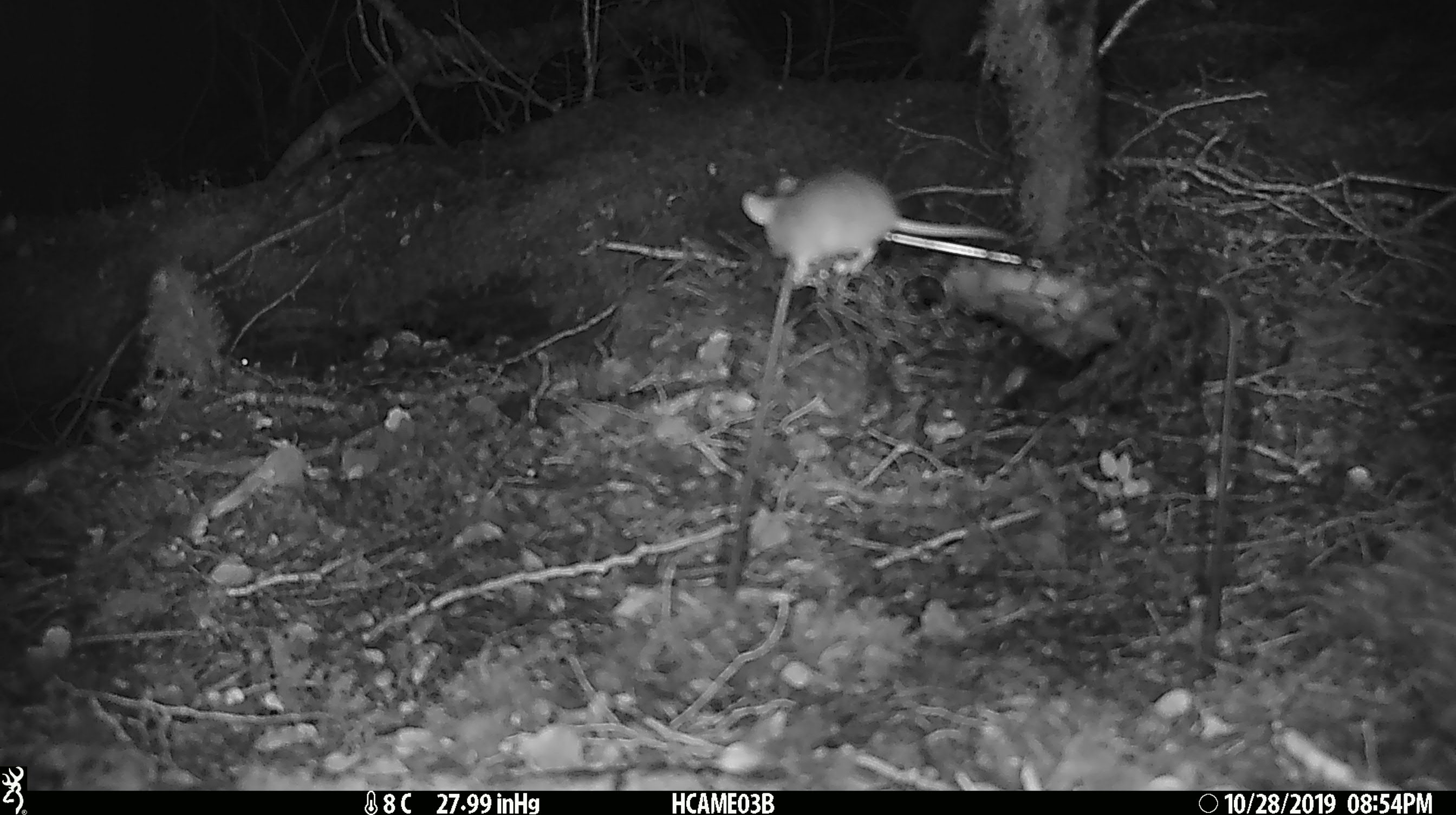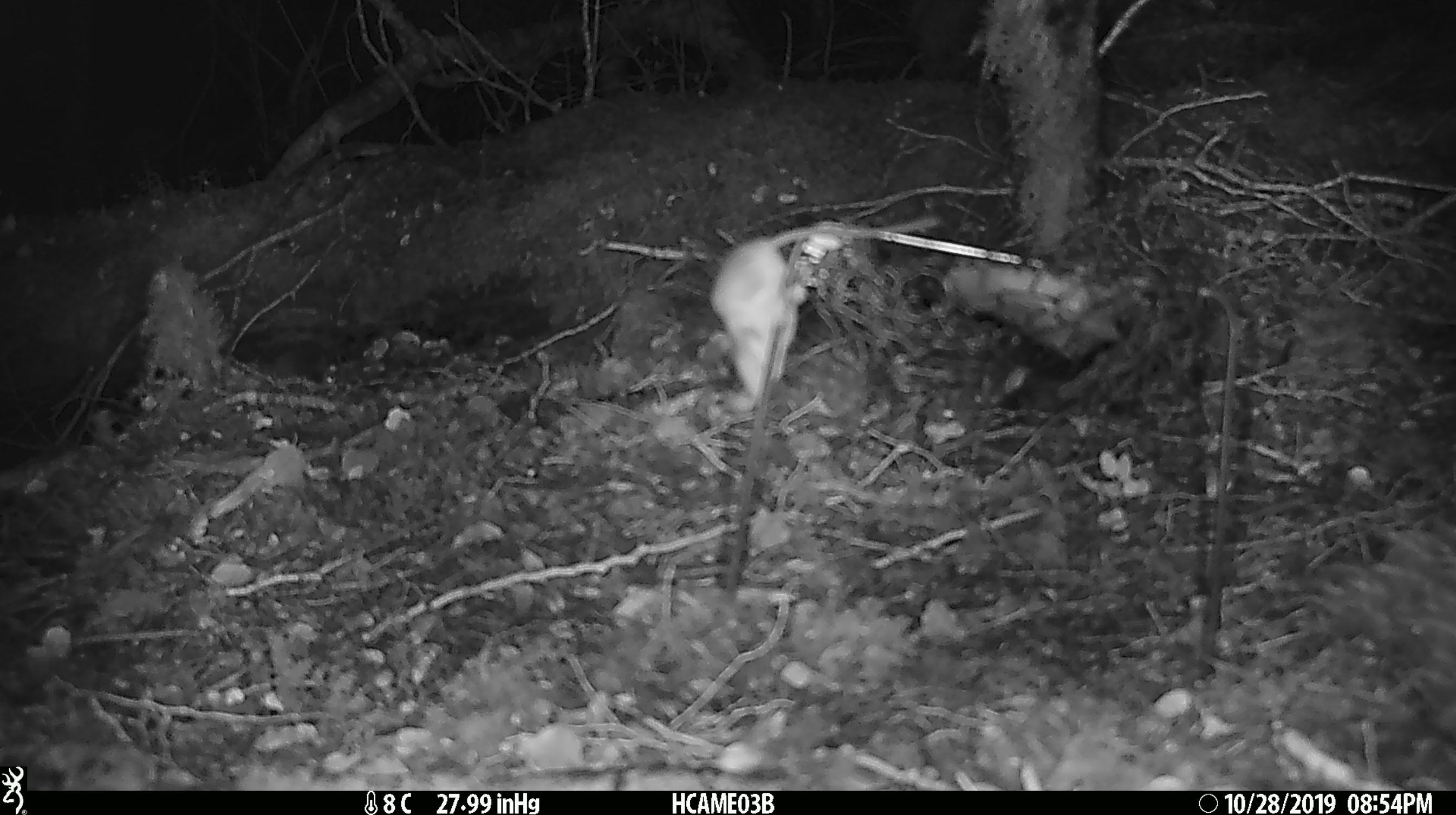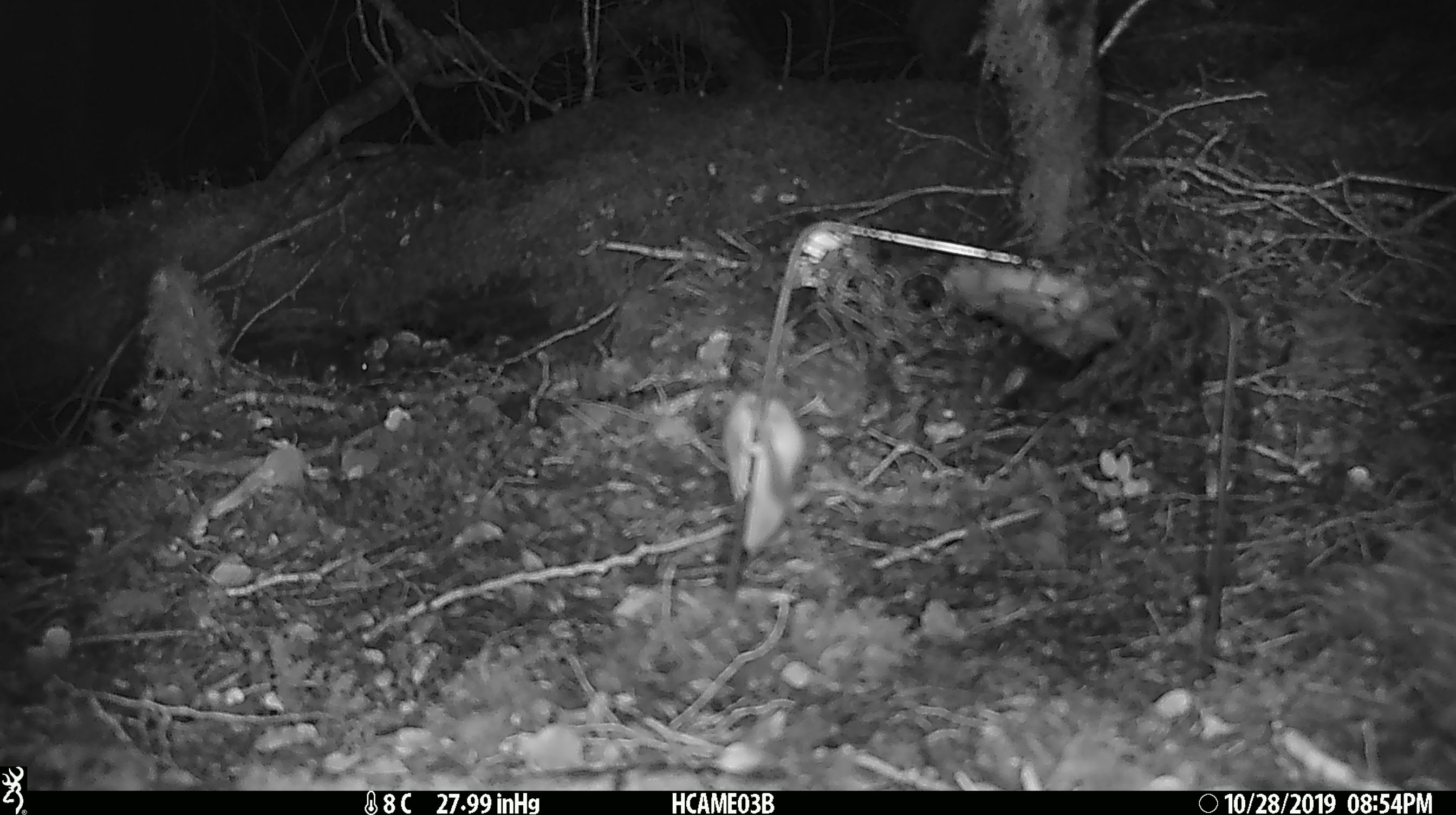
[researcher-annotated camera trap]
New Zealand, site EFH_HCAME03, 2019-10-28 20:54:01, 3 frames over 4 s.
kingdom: Animalia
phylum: Chordata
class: Mammalia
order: Rodentia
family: Muridae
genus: Mus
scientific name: Mus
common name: mouse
Mouse (Mus).